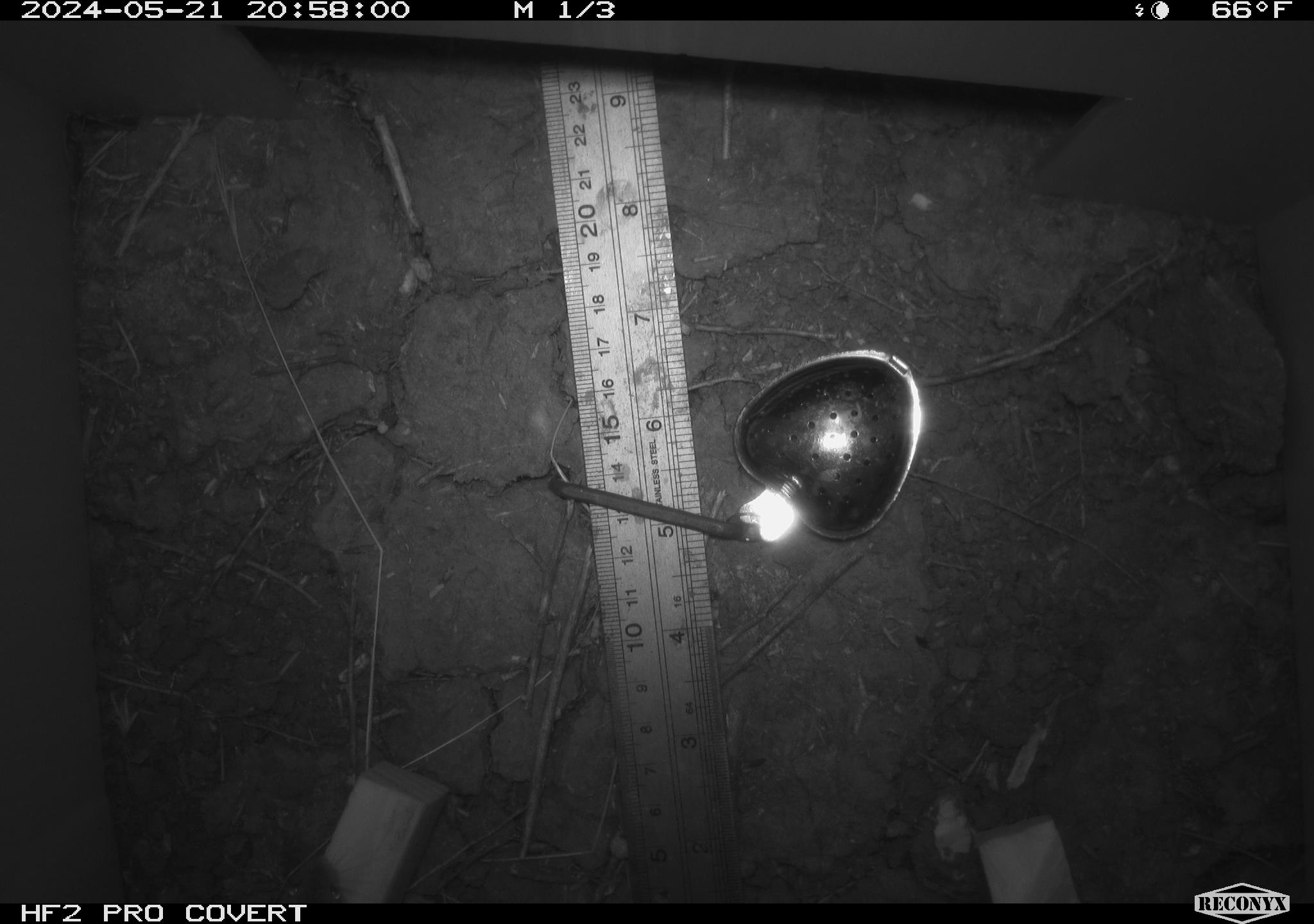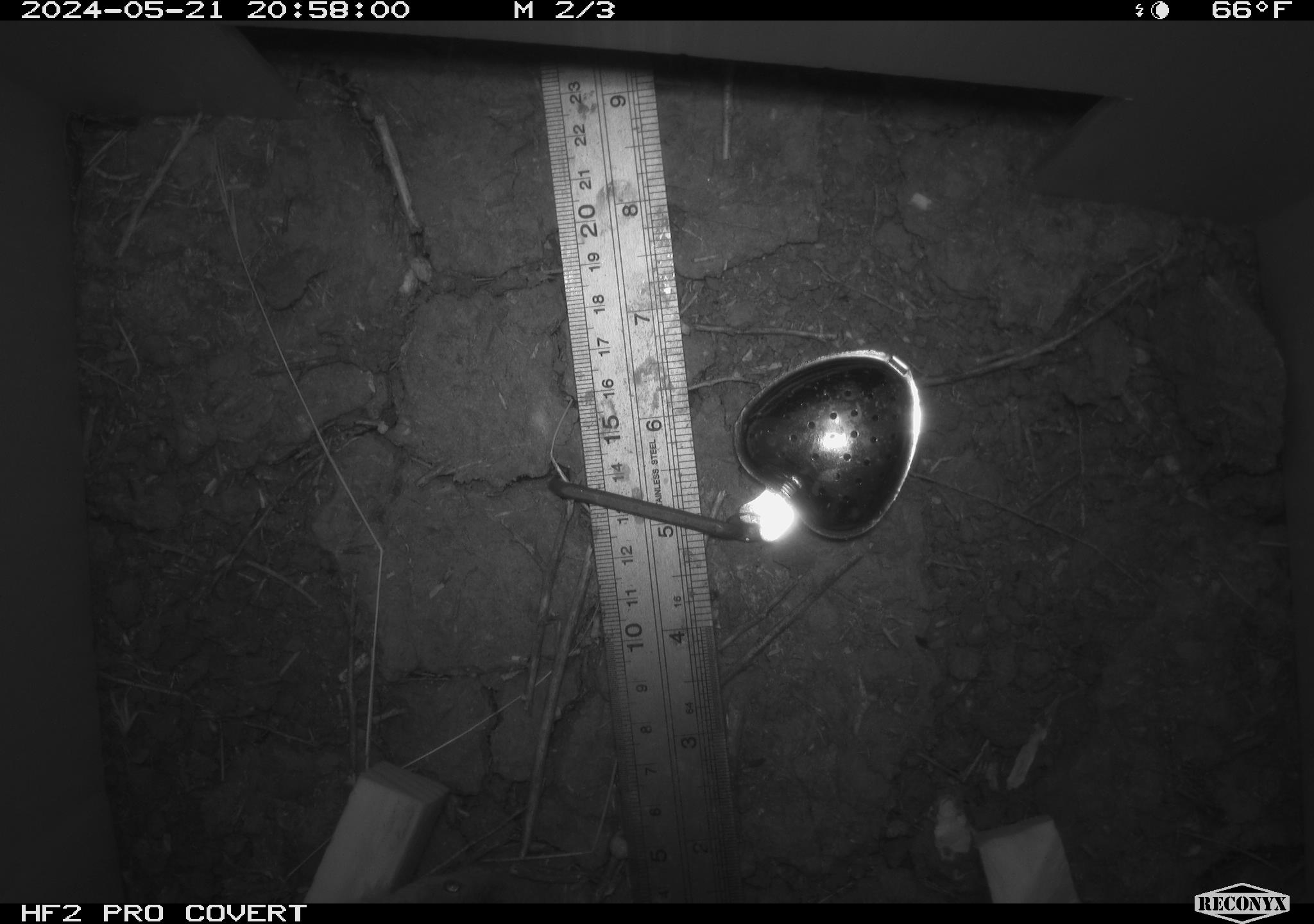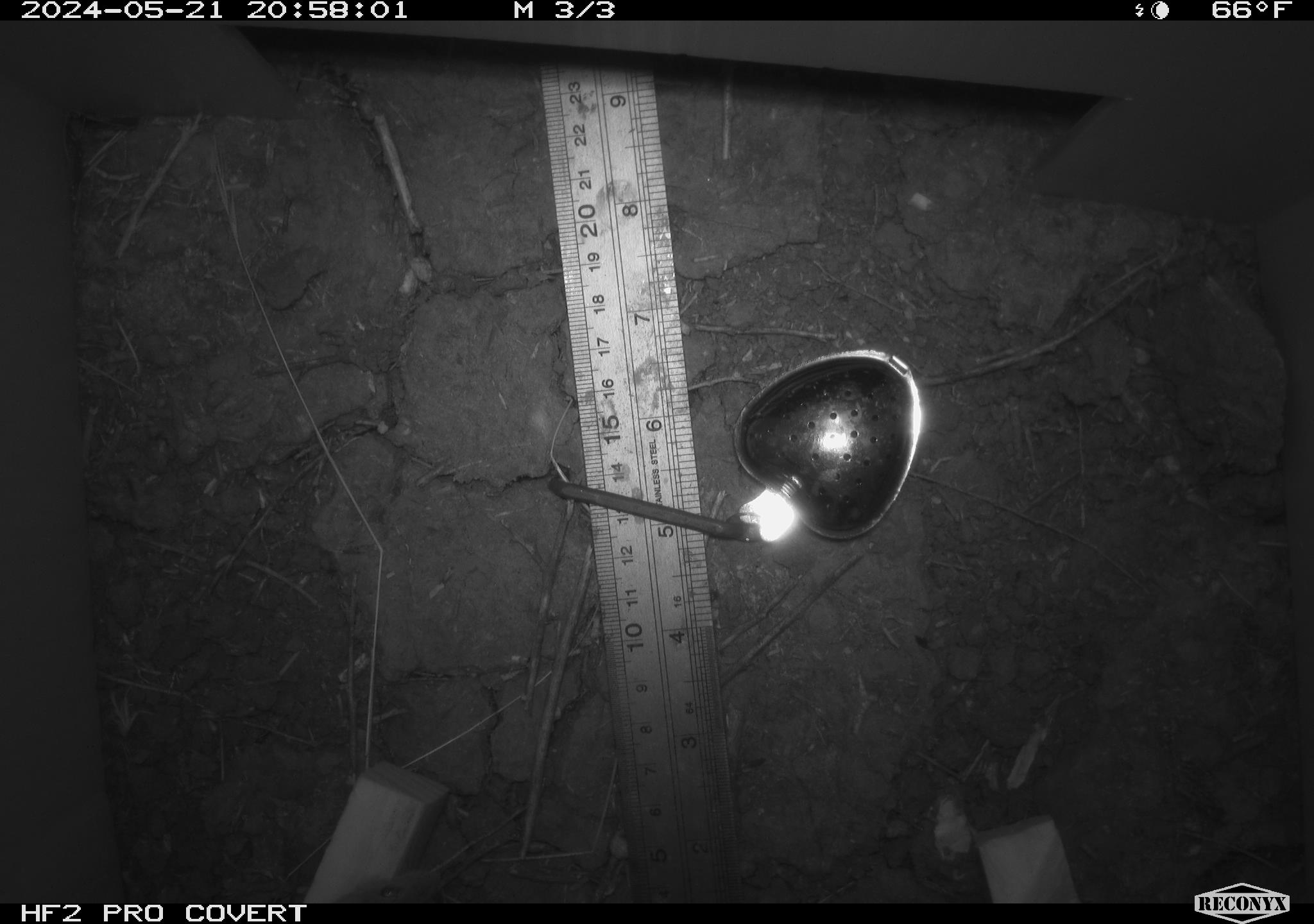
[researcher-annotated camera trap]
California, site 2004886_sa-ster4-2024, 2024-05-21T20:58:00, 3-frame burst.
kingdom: Animalia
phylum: Chordata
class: Mammalia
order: Rodentia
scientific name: Rodentia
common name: mouse species